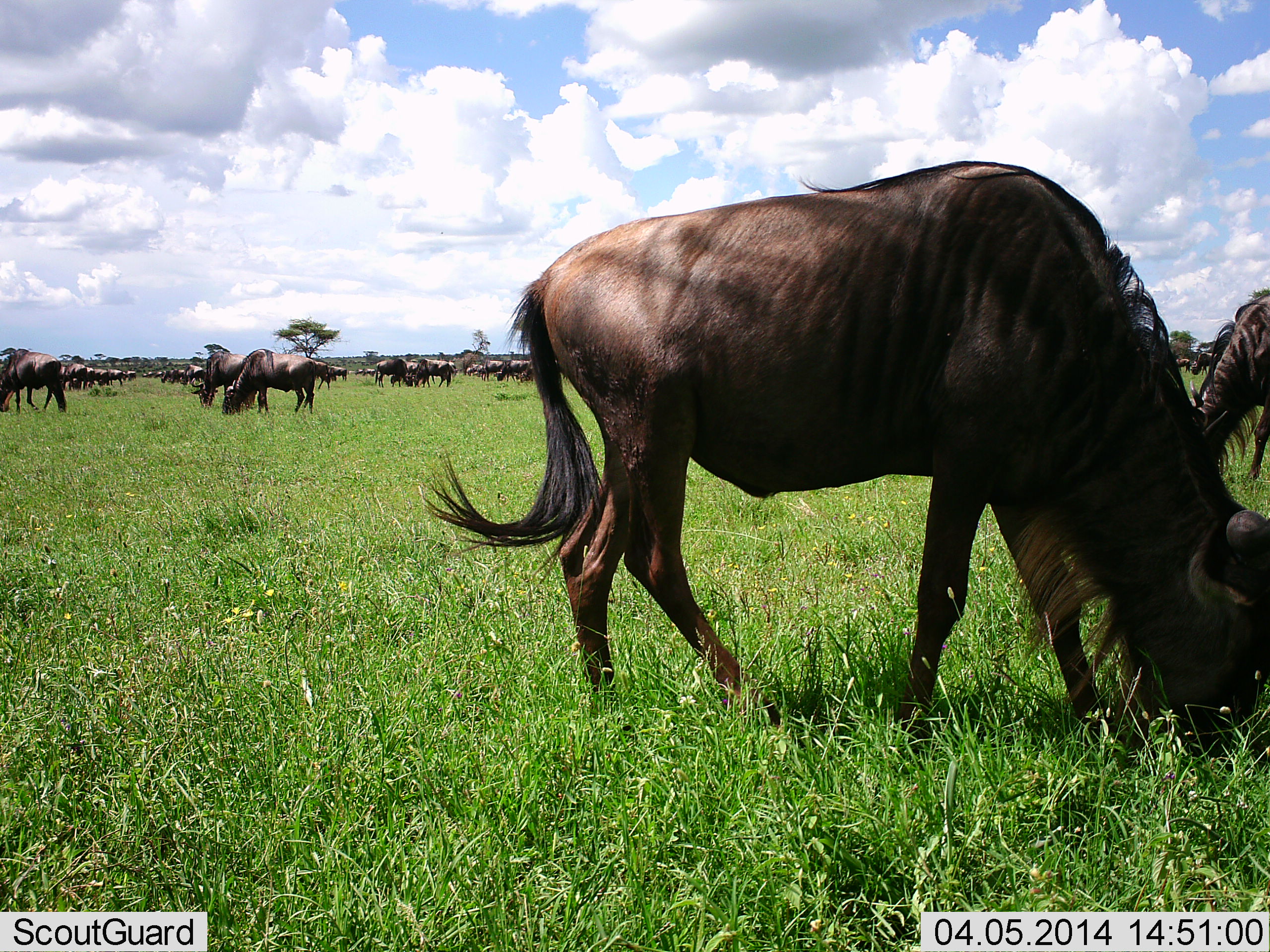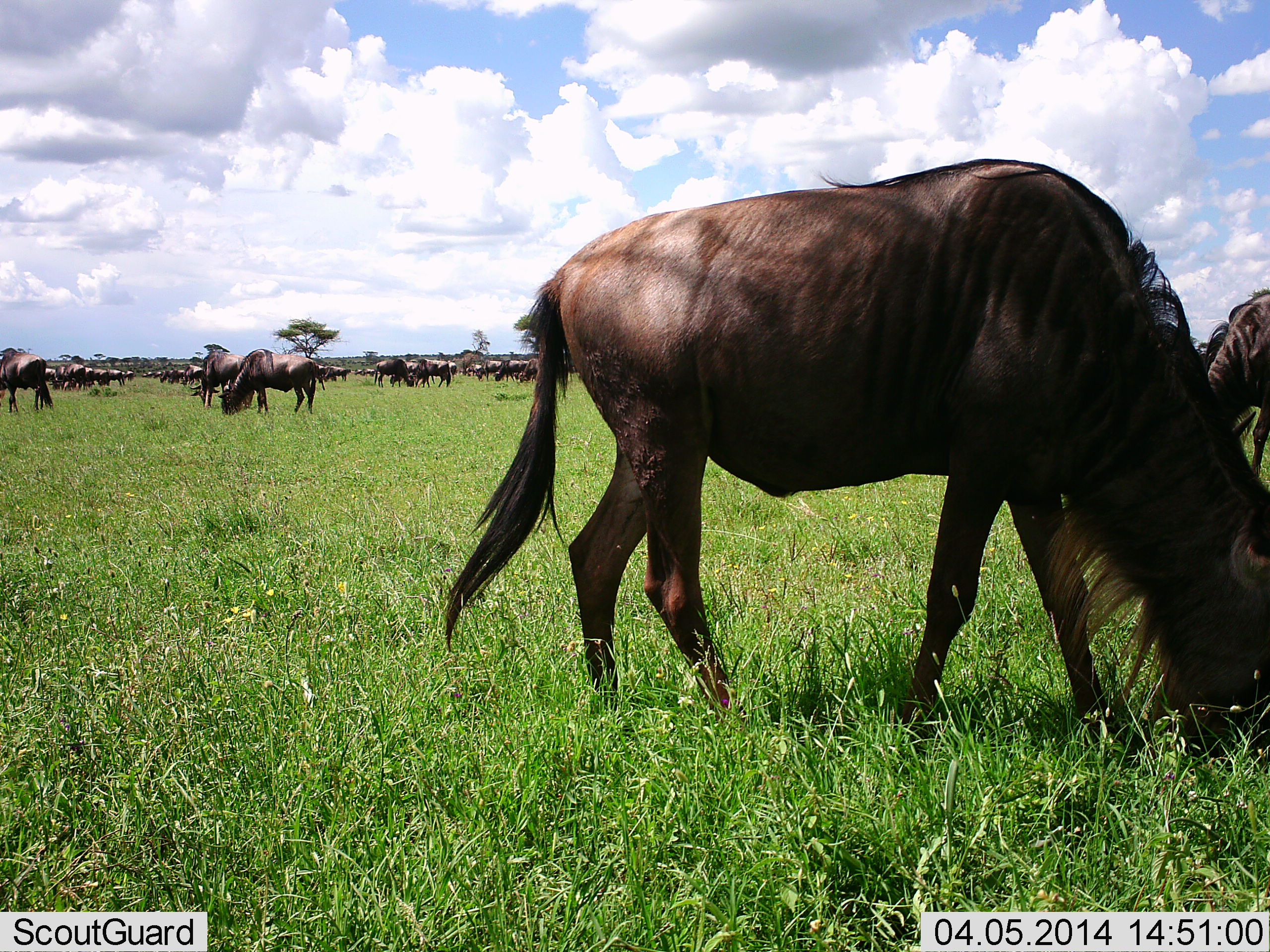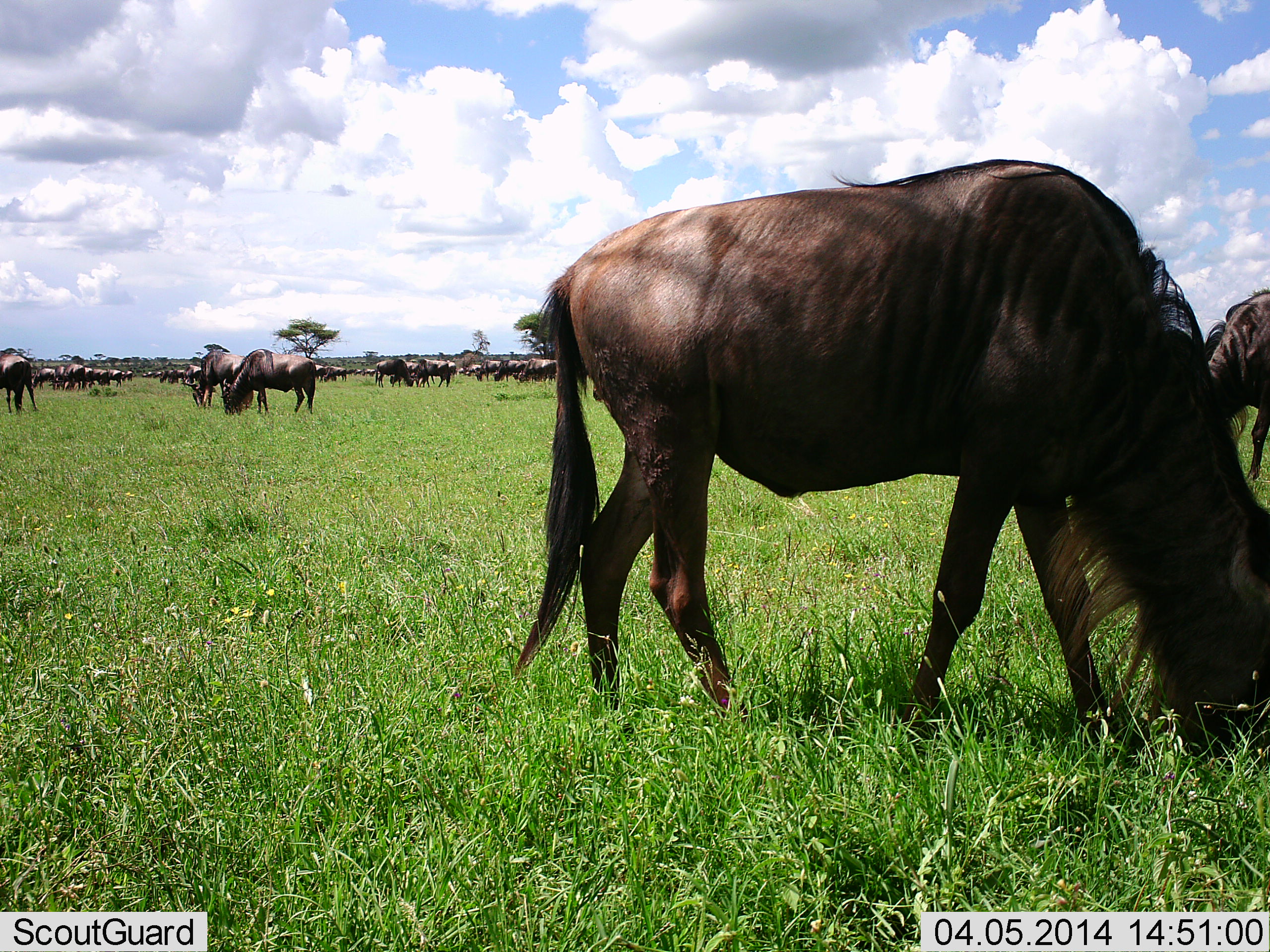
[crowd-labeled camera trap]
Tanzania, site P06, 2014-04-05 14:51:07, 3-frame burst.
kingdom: Animalia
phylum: Chordata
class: Mammalia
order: Artiodactyla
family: Bovidae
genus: Connochaetes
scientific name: Connochaetes taurinus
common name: blue wildebeest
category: wildebeest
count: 11-50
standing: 30%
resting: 10%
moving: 40%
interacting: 0%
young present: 0%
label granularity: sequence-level